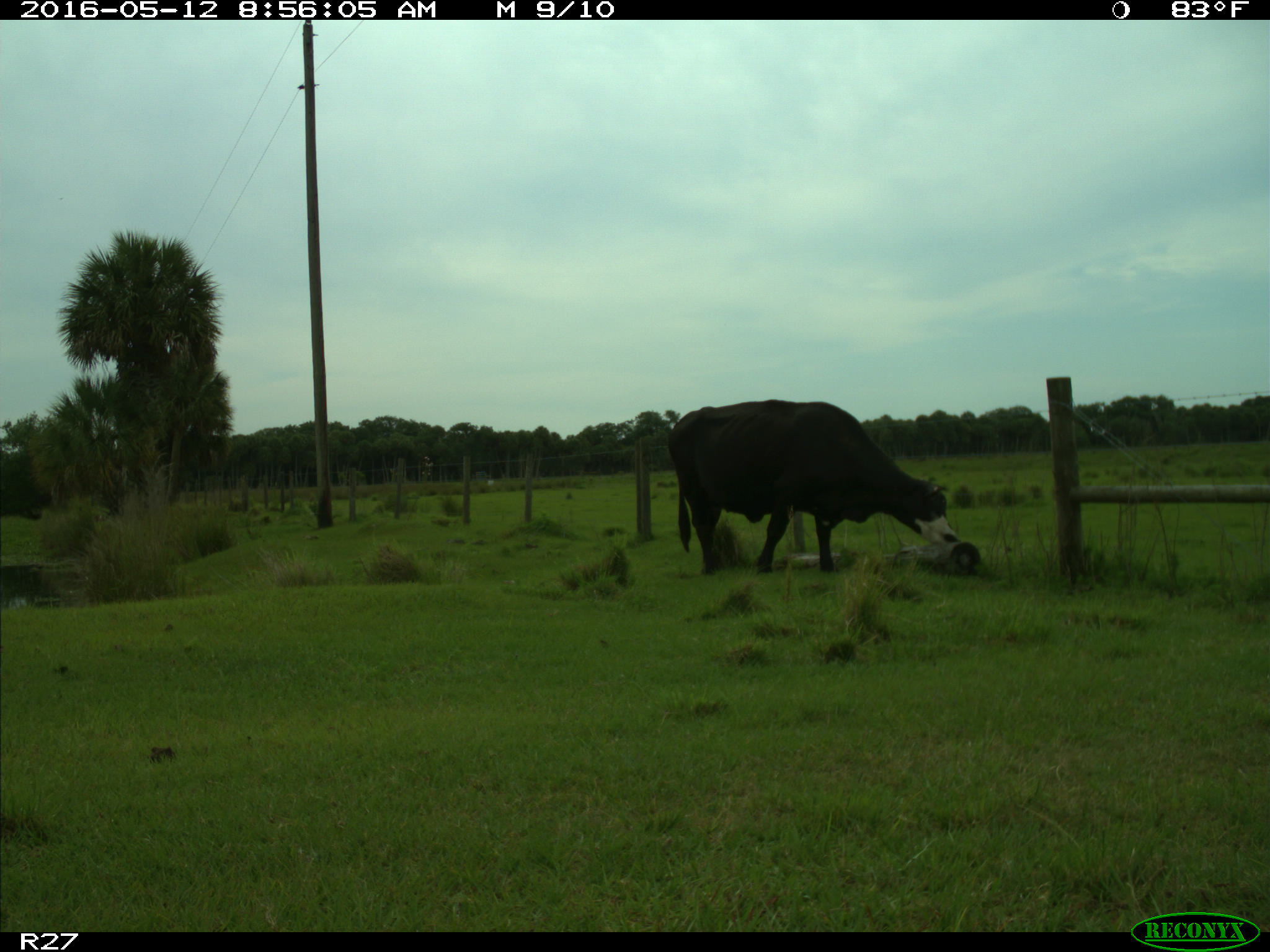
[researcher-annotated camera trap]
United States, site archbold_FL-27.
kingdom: Animalia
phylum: Chordata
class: Mammalia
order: Artiodactyla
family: Bovidae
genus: Bos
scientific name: Bos taurus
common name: domestic cow